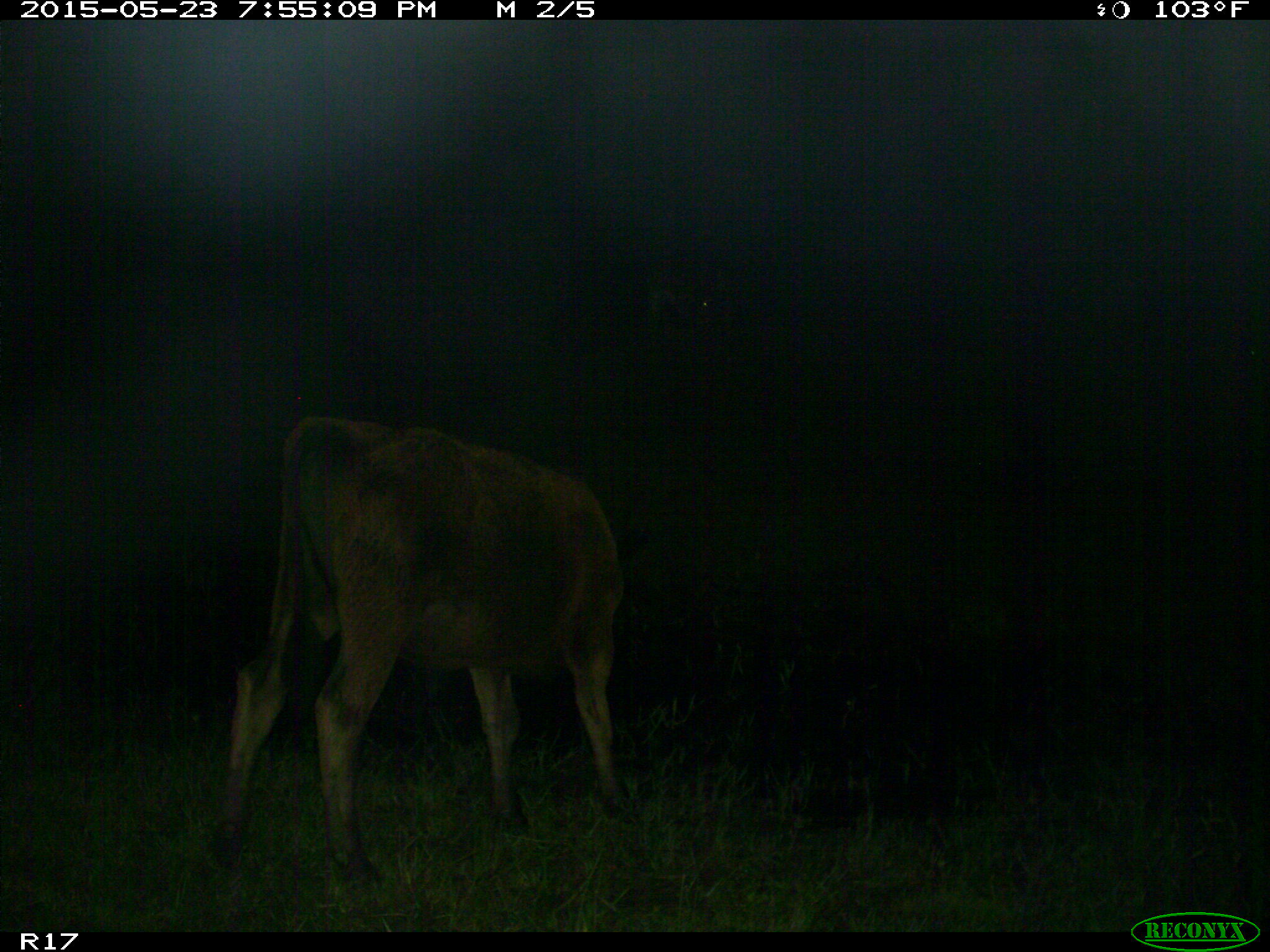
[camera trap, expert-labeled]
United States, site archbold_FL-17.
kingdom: Animalia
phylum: Chordata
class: Mammalia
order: Artiodactyla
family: Bovidae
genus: Bos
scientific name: Bos taurus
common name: domestic cow